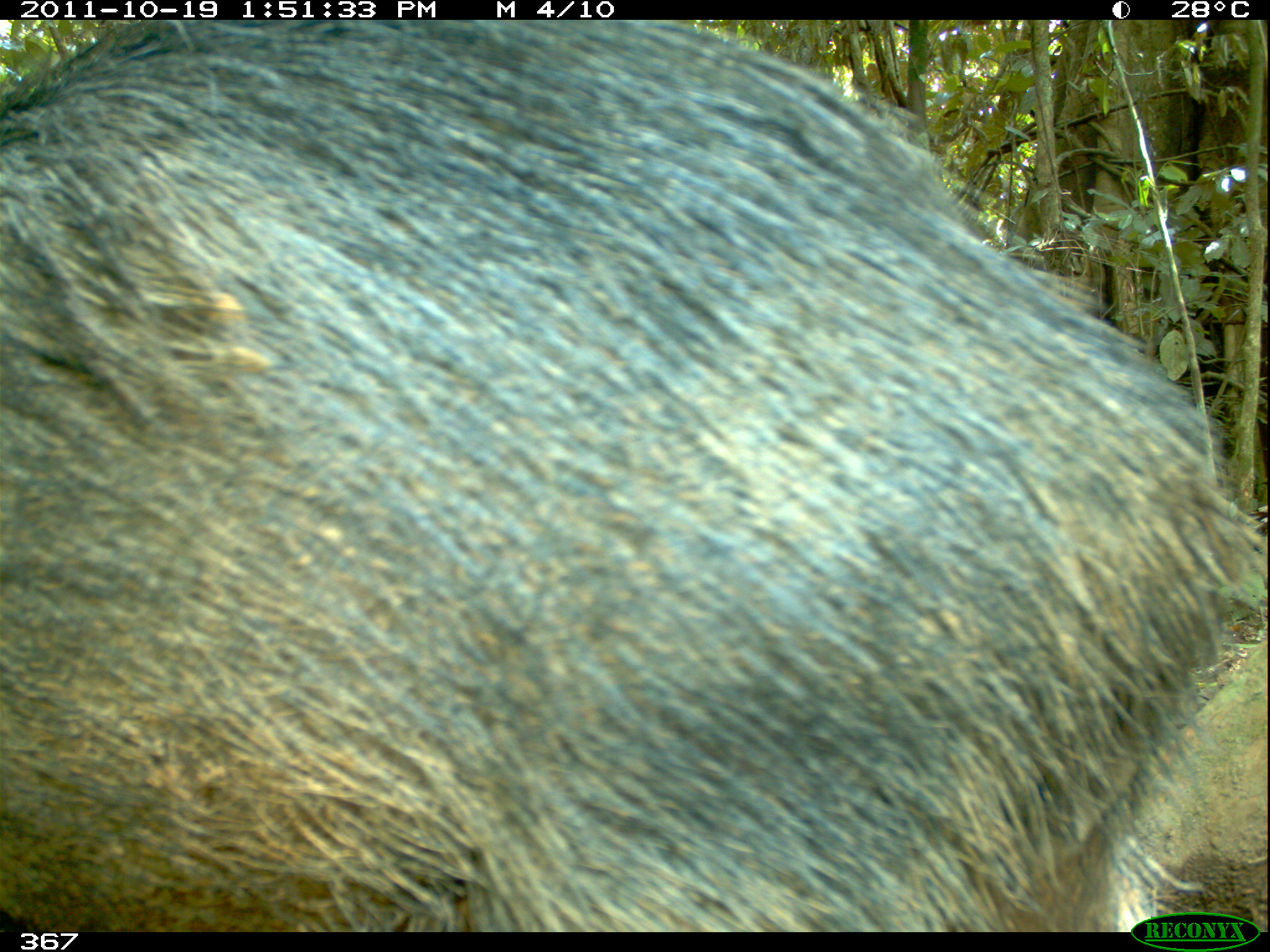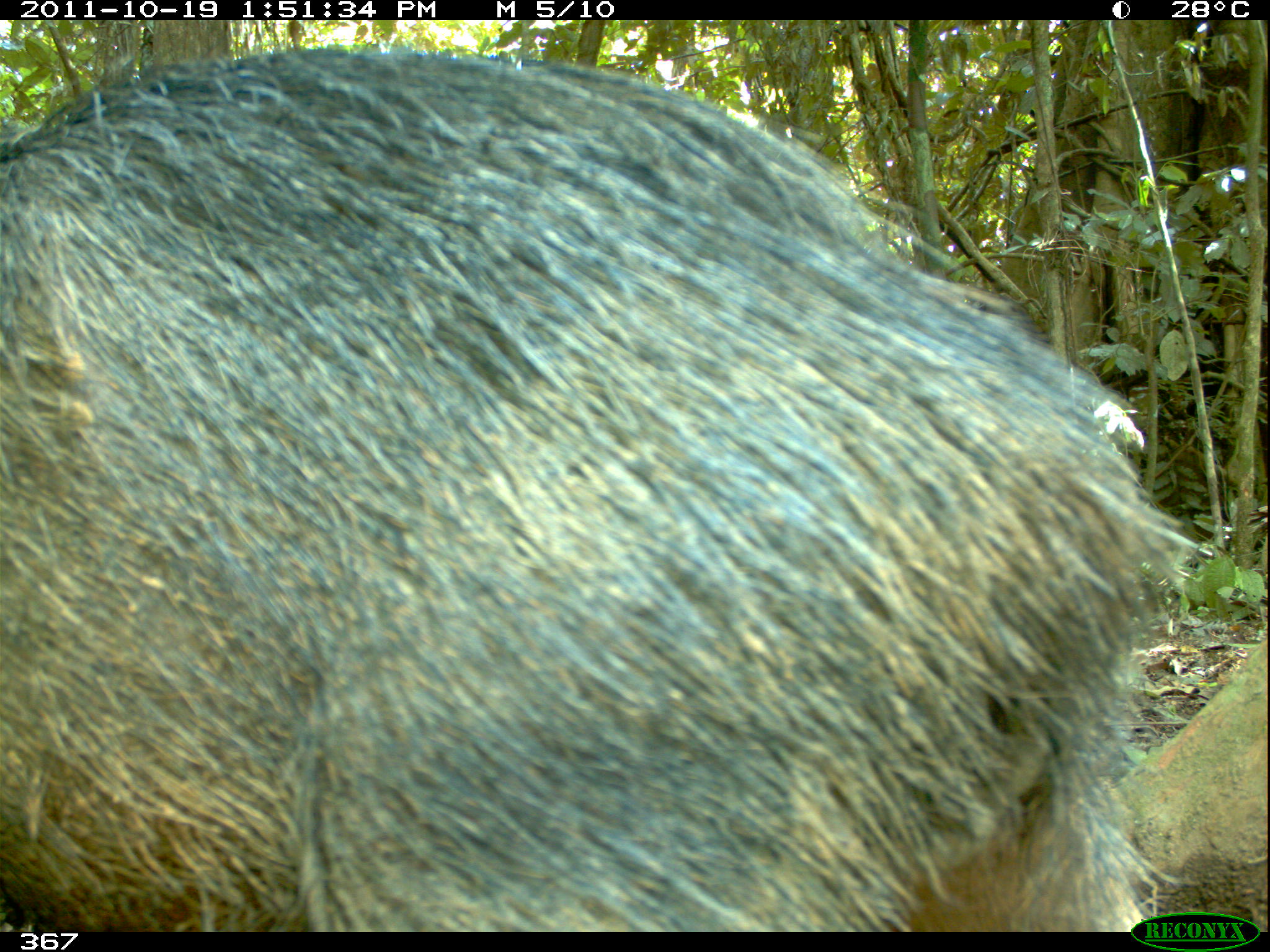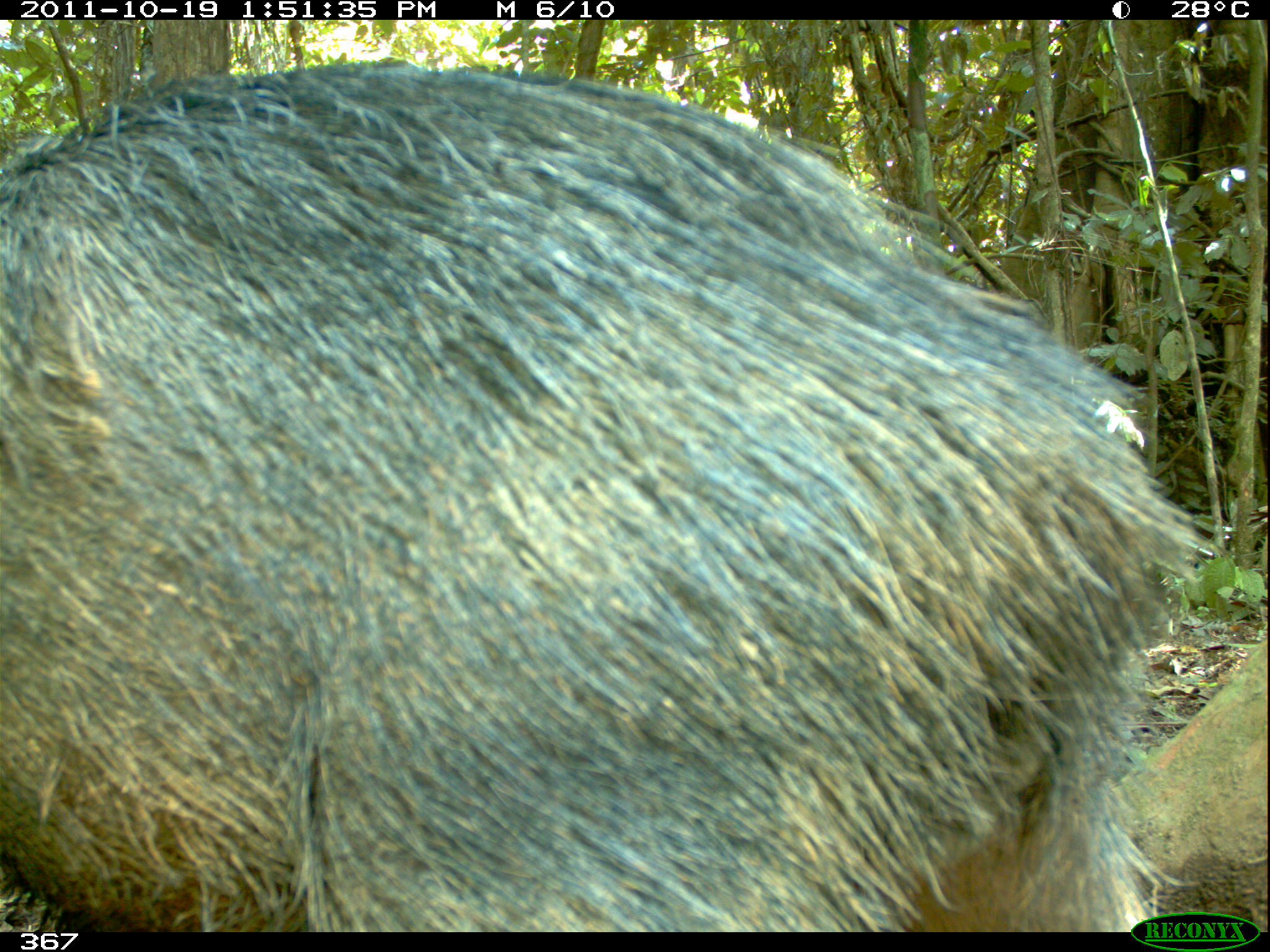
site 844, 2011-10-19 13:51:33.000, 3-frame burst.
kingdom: Animalia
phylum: Chordata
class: Mammalia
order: Artiodactyla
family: Tayassuidae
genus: Tayassu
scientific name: Tayassu pecari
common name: white-lipped peccary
Tayassu pecari (white-lipped peccary).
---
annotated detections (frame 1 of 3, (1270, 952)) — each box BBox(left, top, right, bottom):
tayassu pecari: BBox(0, 19, 1270, 931)